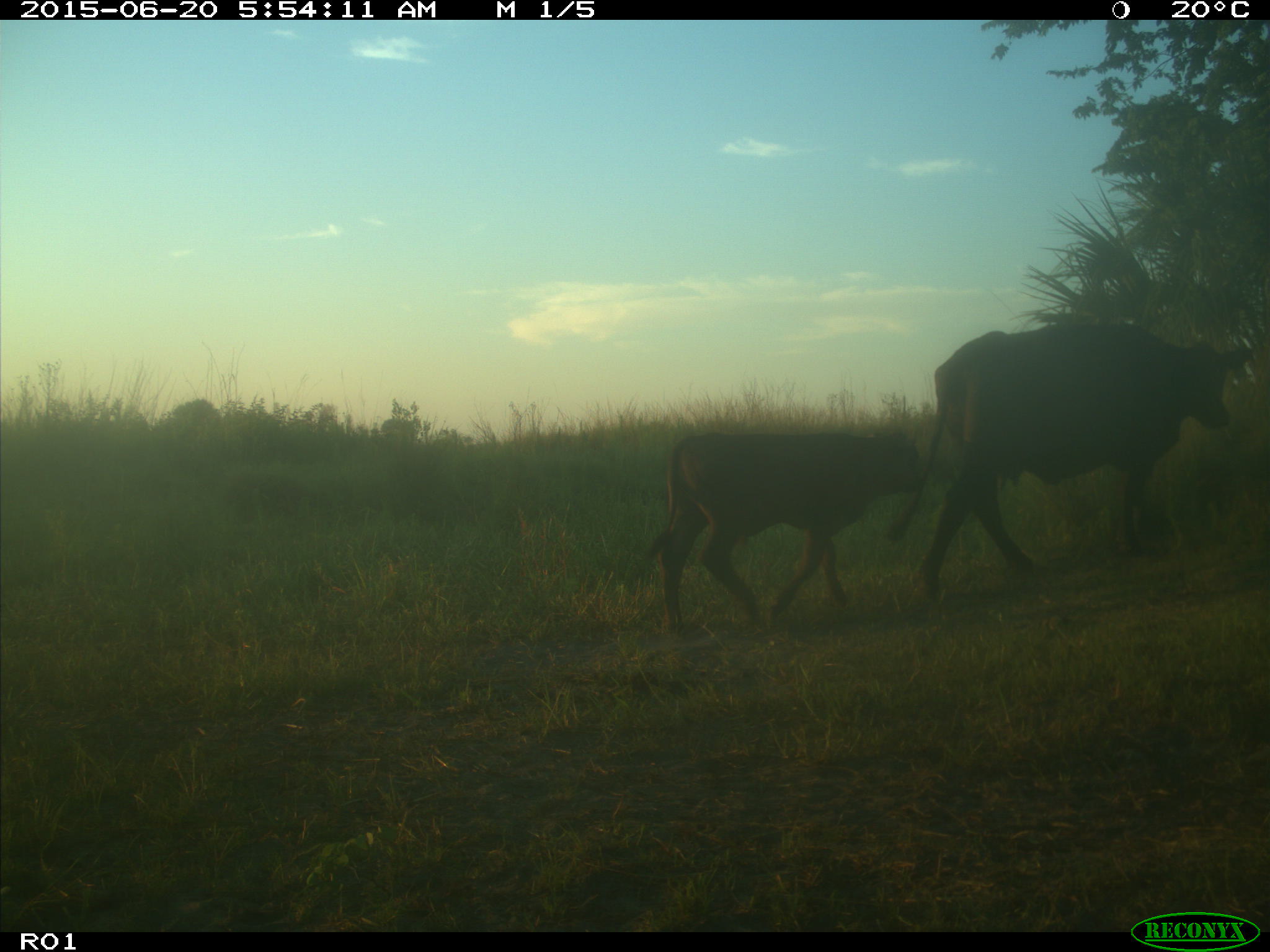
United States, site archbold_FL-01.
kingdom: Animalia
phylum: Chordata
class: Mammalia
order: Artiodactyla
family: Bovidae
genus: Bos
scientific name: Bos taurus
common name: domestic cow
Bos taurus (domestic cow).